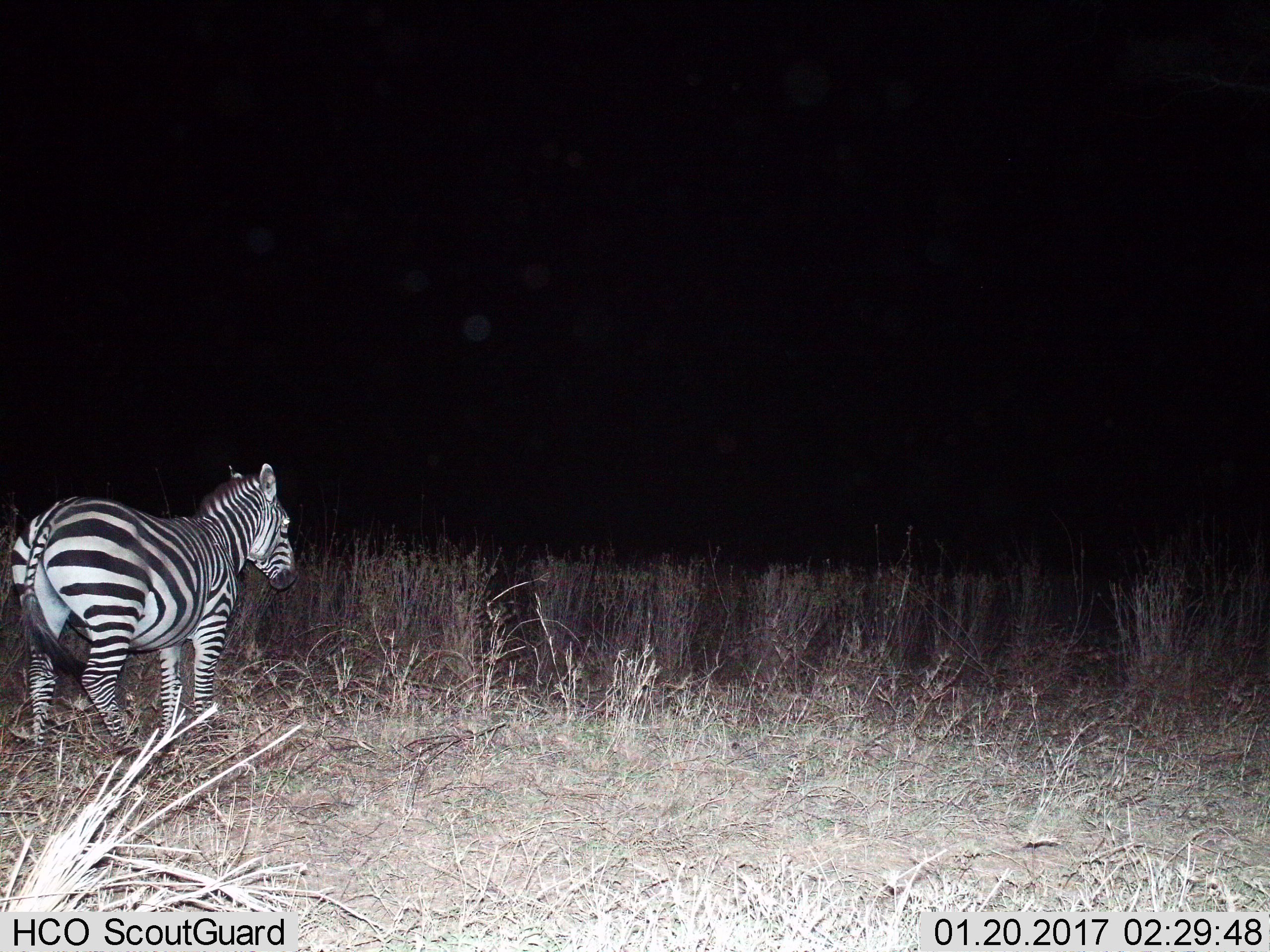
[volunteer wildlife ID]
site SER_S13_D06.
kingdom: Animalia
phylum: Chordata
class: Mammalia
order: Perissodactyla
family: Equidae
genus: Equus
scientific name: Equus quagga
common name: plains zebra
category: zebraplains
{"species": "zebraplains (plains zebra) (Equus quagga)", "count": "1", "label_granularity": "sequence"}